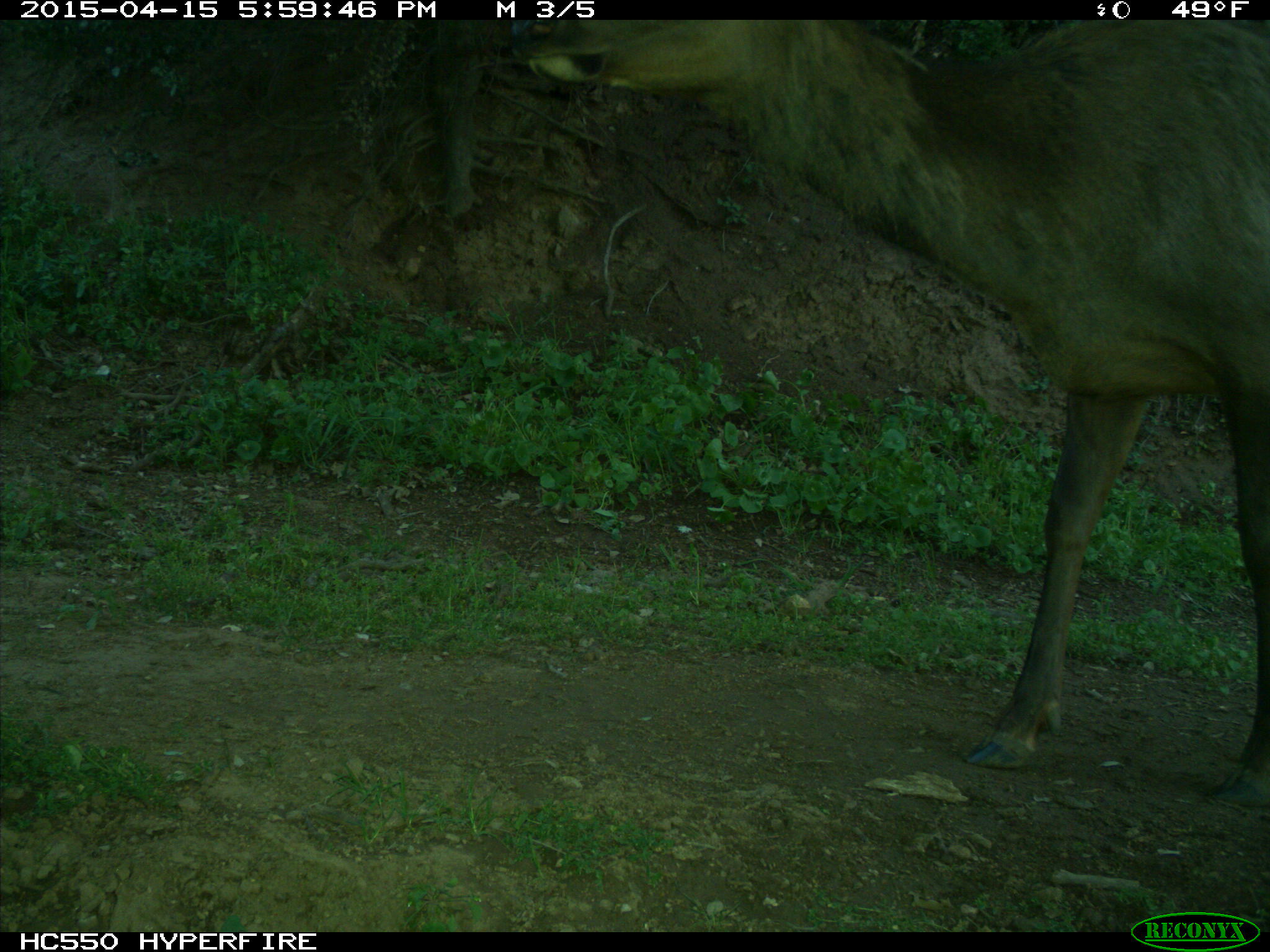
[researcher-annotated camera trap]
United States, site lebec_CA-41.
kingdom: Animalia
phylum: Chordata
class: Mammalia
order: Artiodactyla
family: Cervidae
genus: Cervus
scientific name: Cervus canadensis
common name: elk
Cervus canadensis (elk).